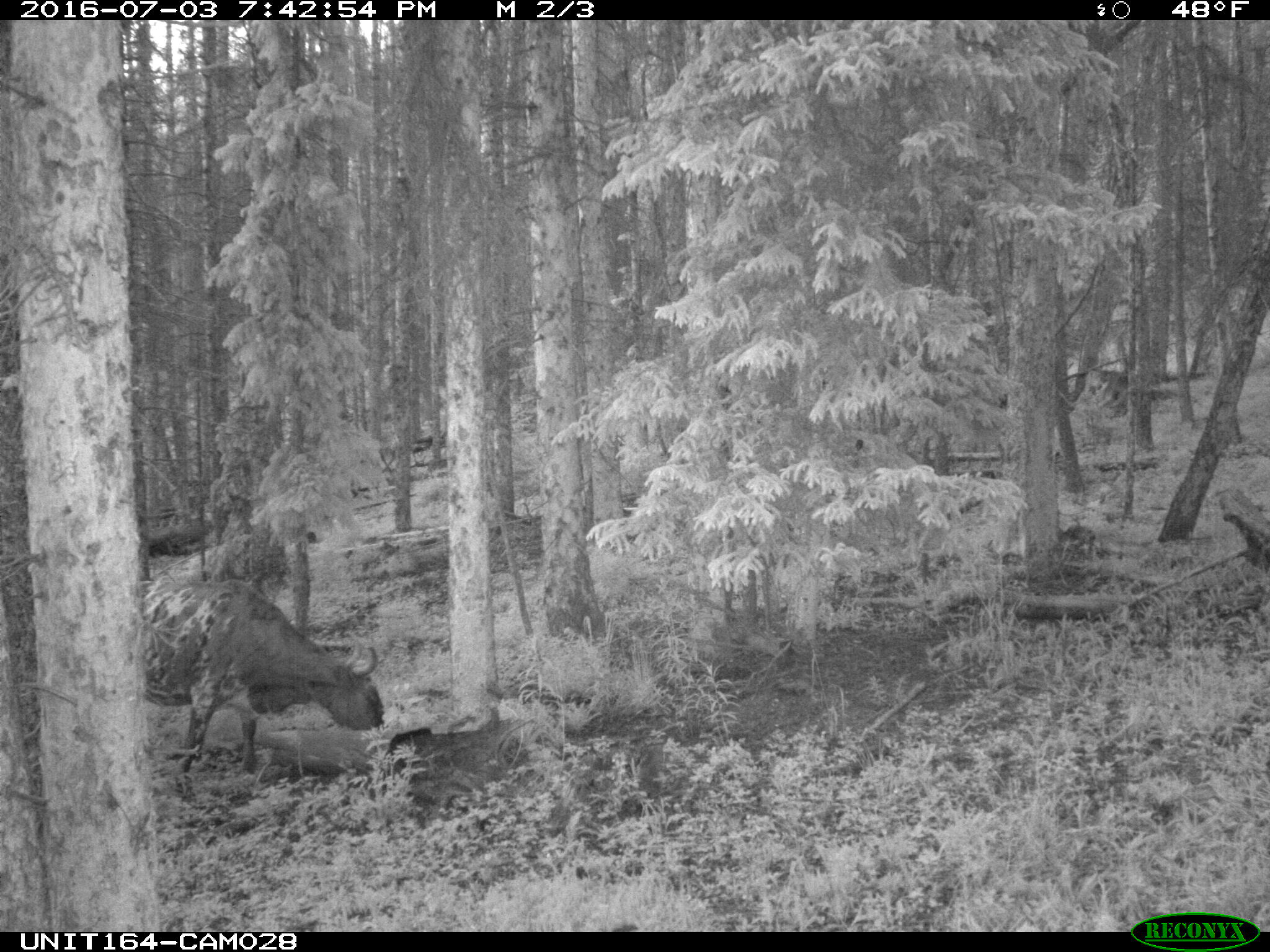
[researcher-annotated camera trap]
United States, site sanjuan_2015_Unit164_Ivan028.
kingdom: Animalia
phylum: Chordata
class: Mammalia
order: Artiodactyla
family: Bovidae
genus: Bos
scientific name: Bos taurus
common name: domestic cow